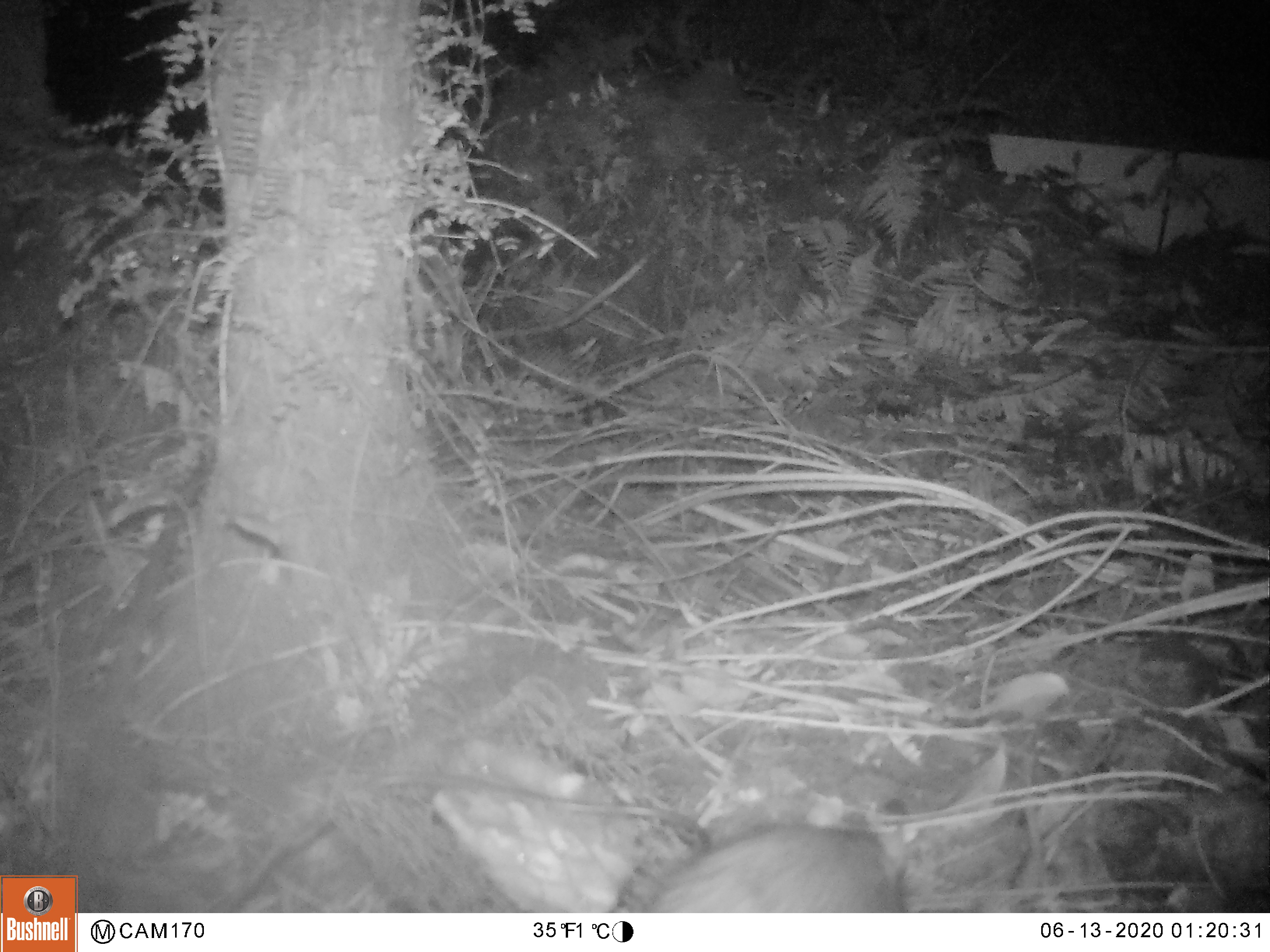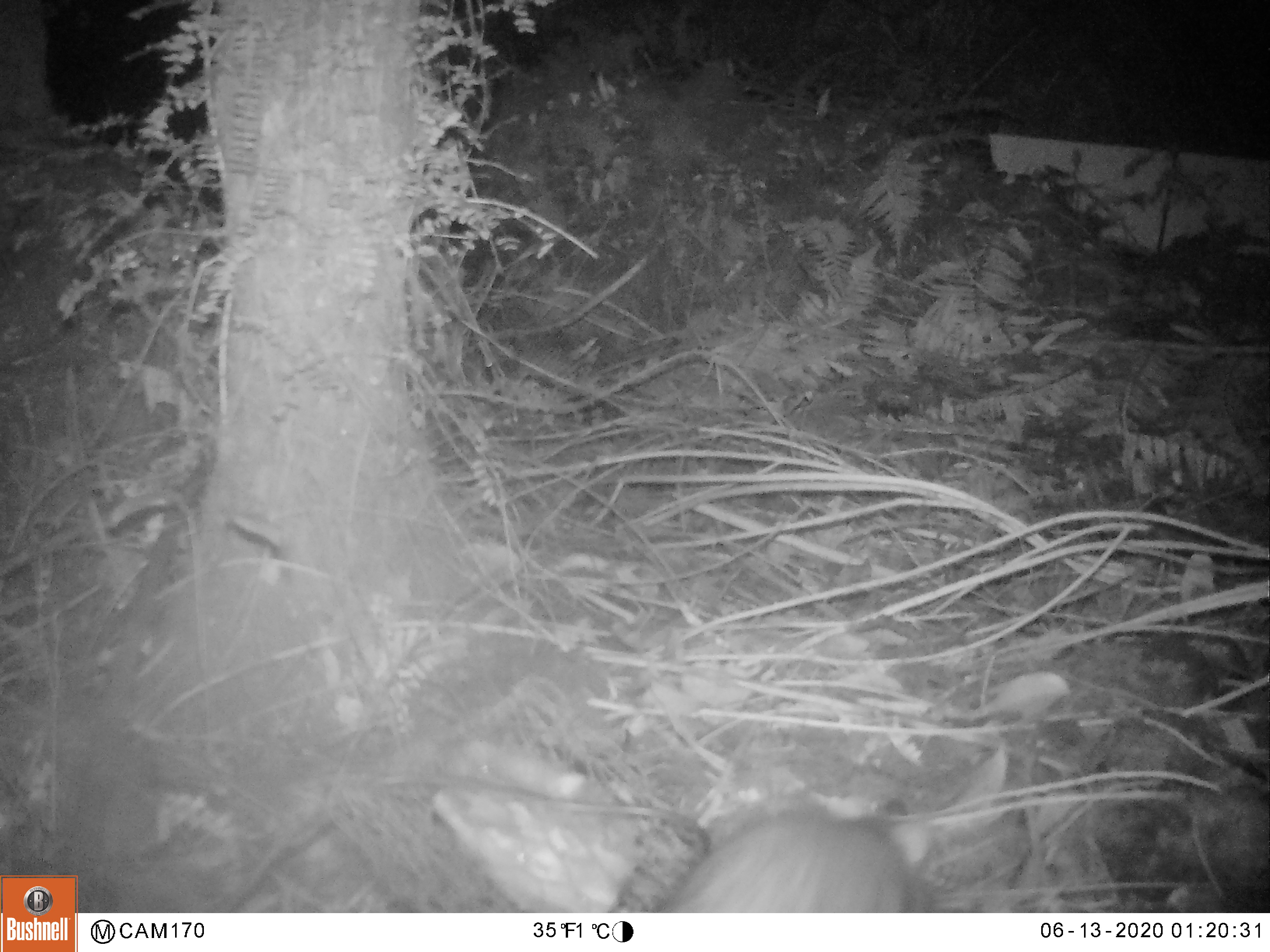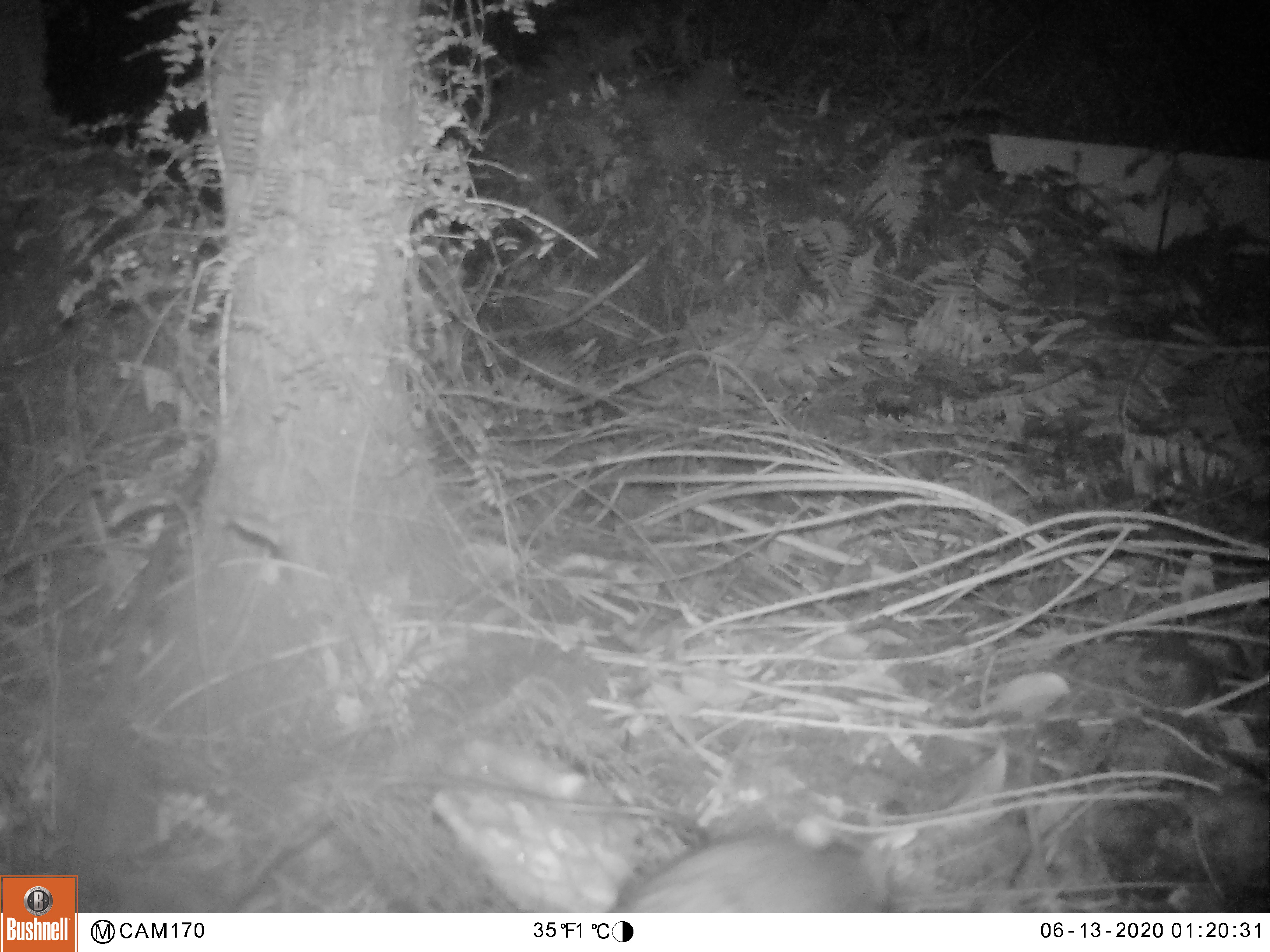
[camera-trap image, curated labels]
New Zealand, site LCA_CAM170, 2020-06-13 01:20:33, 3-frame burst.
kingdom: Animalia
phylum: Chordata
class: Mammalia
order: Rodentia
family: Muridae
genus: Rattus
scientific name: Rattus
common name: rat